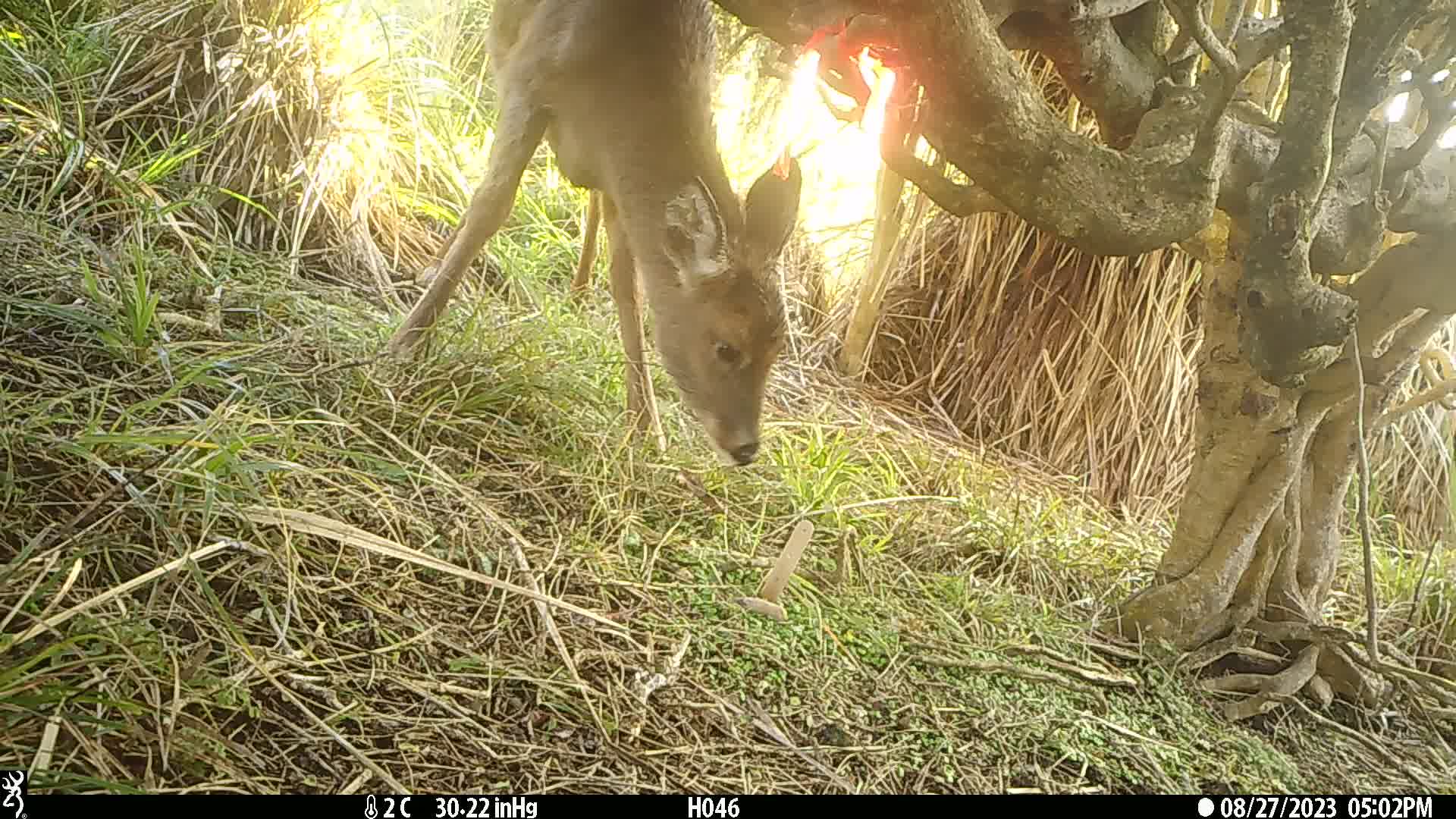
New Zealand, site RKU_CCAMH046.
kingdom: Animalia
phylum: Chordata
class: Mammalia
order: Artiodactyla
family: Cervidae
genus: Odocoileus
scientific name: Odocoileus virginianus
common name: white-tailed deer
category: white tailed deer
White tailed deer (white-tailed deer) (Odocoileus virginianus).